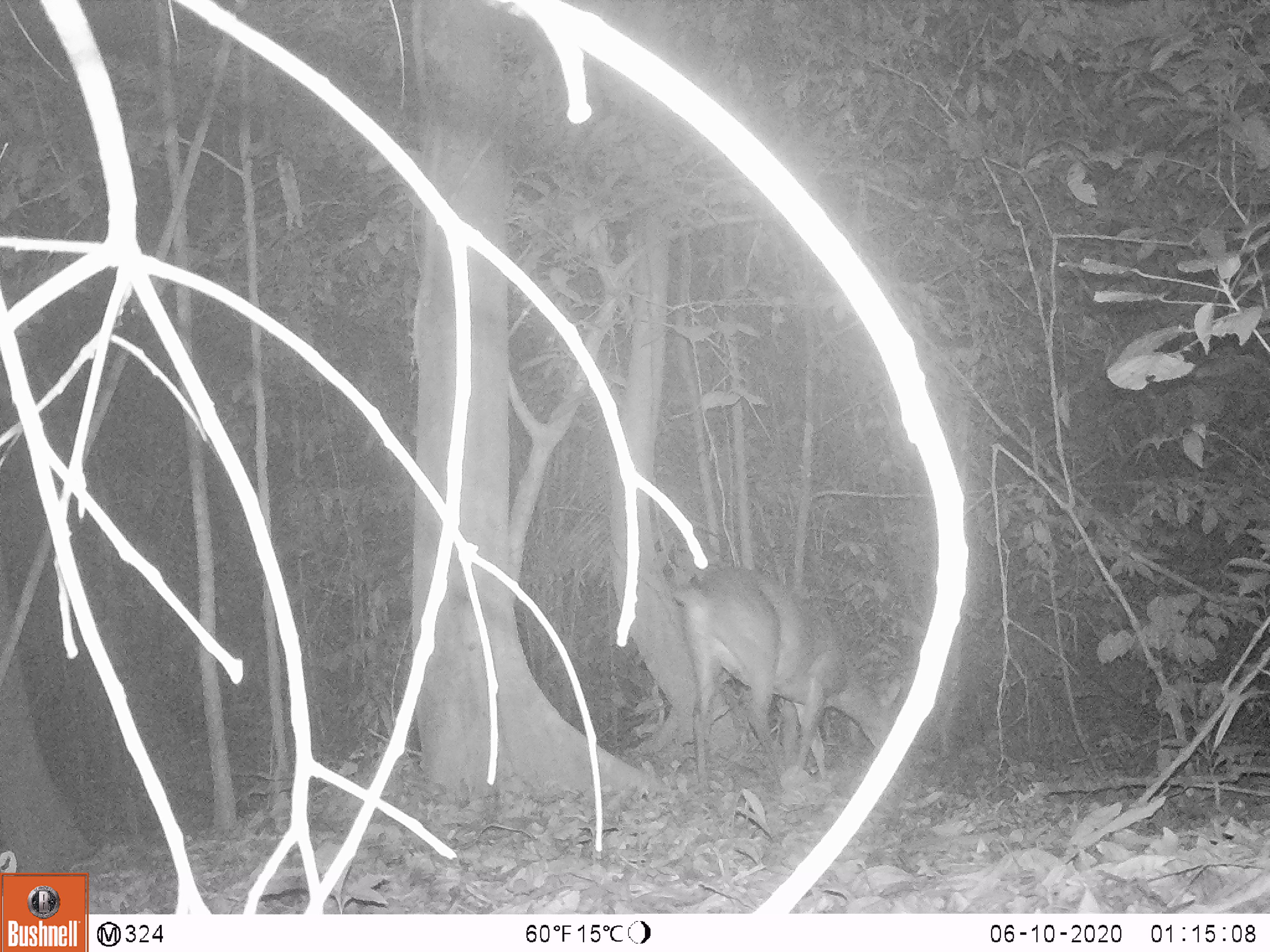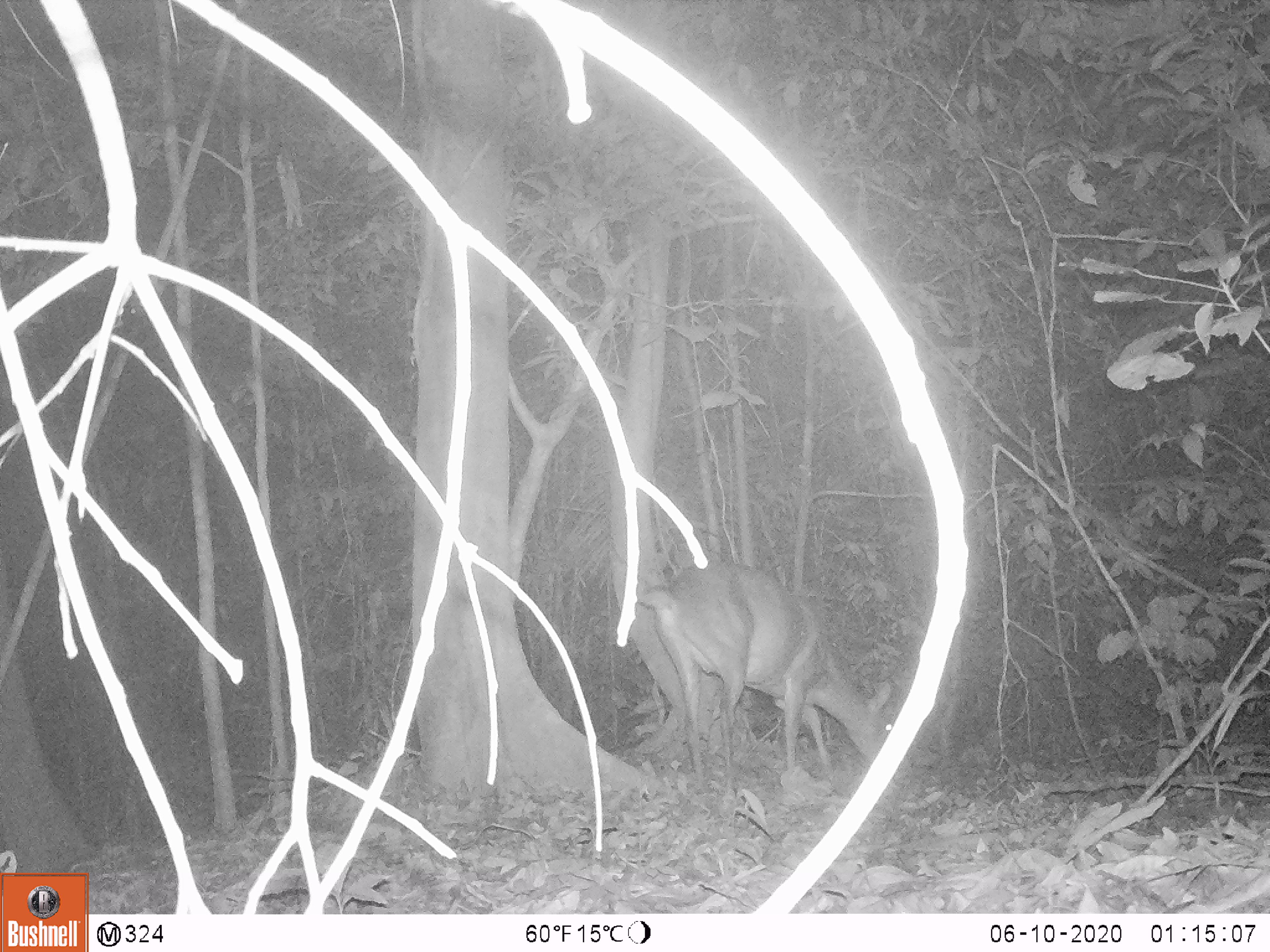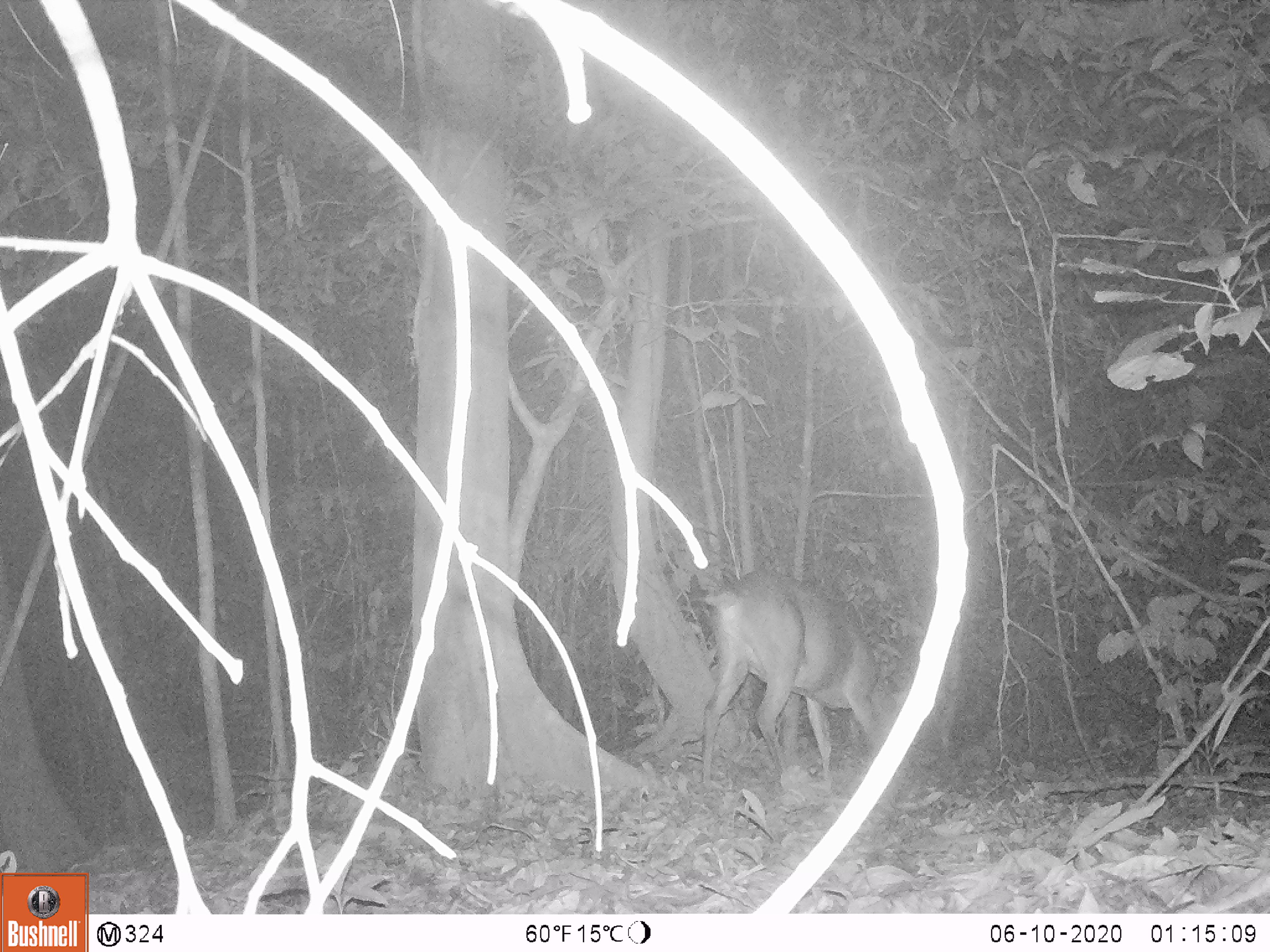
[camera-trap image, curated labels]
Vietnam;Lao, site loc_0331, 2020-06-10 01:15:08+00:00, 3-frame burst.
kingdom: Animalia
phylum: Chordata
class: Mammalia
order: Artiodactyla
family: Cervidae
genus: Muntiacus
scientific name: Muntiacus vuquangensis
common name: large-antlered muntjac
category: large antlered muntjac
Large antlered muntjac (large-antlered muntjac) (Muntiacus vuquangensis). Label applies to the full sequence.